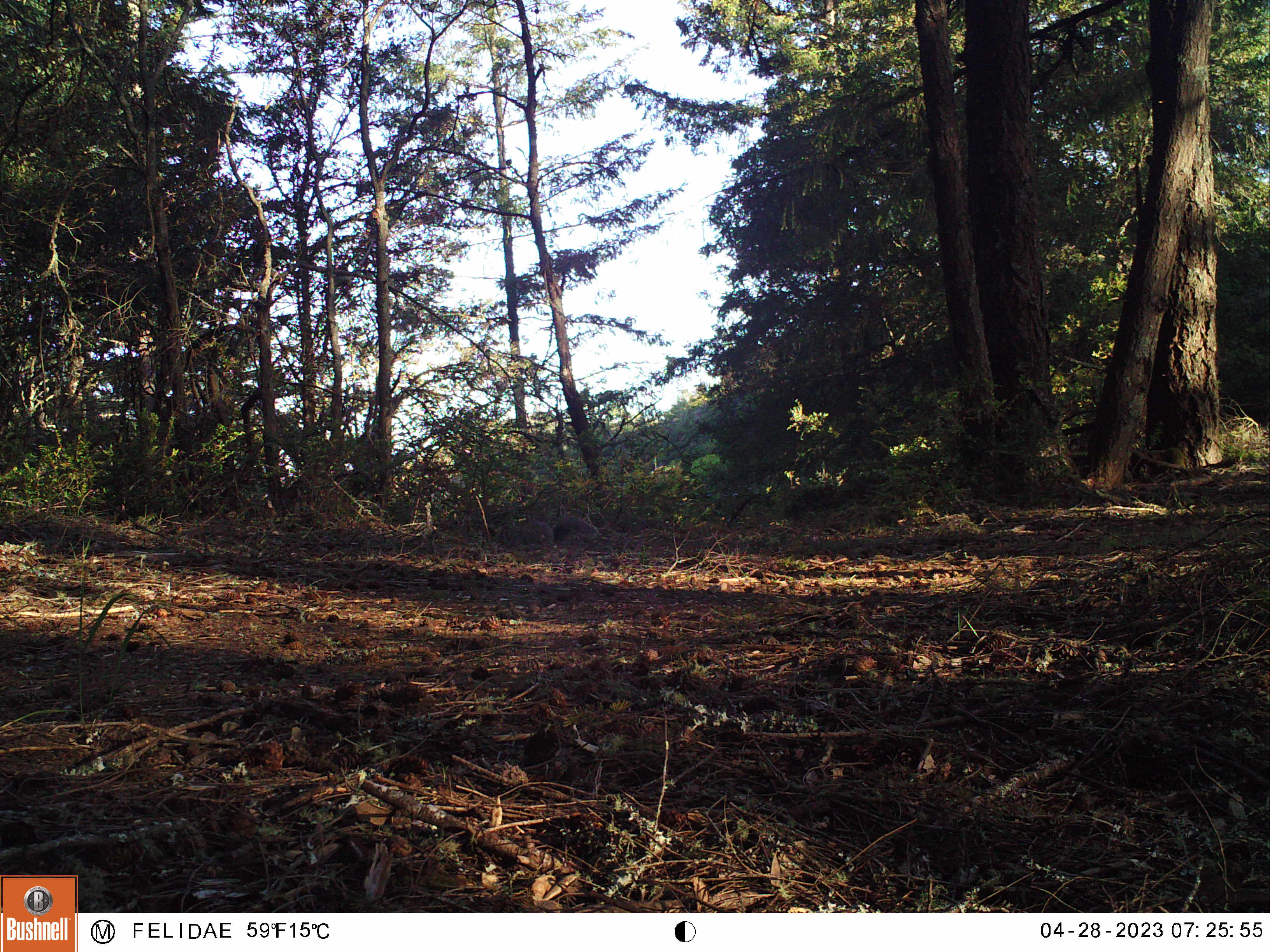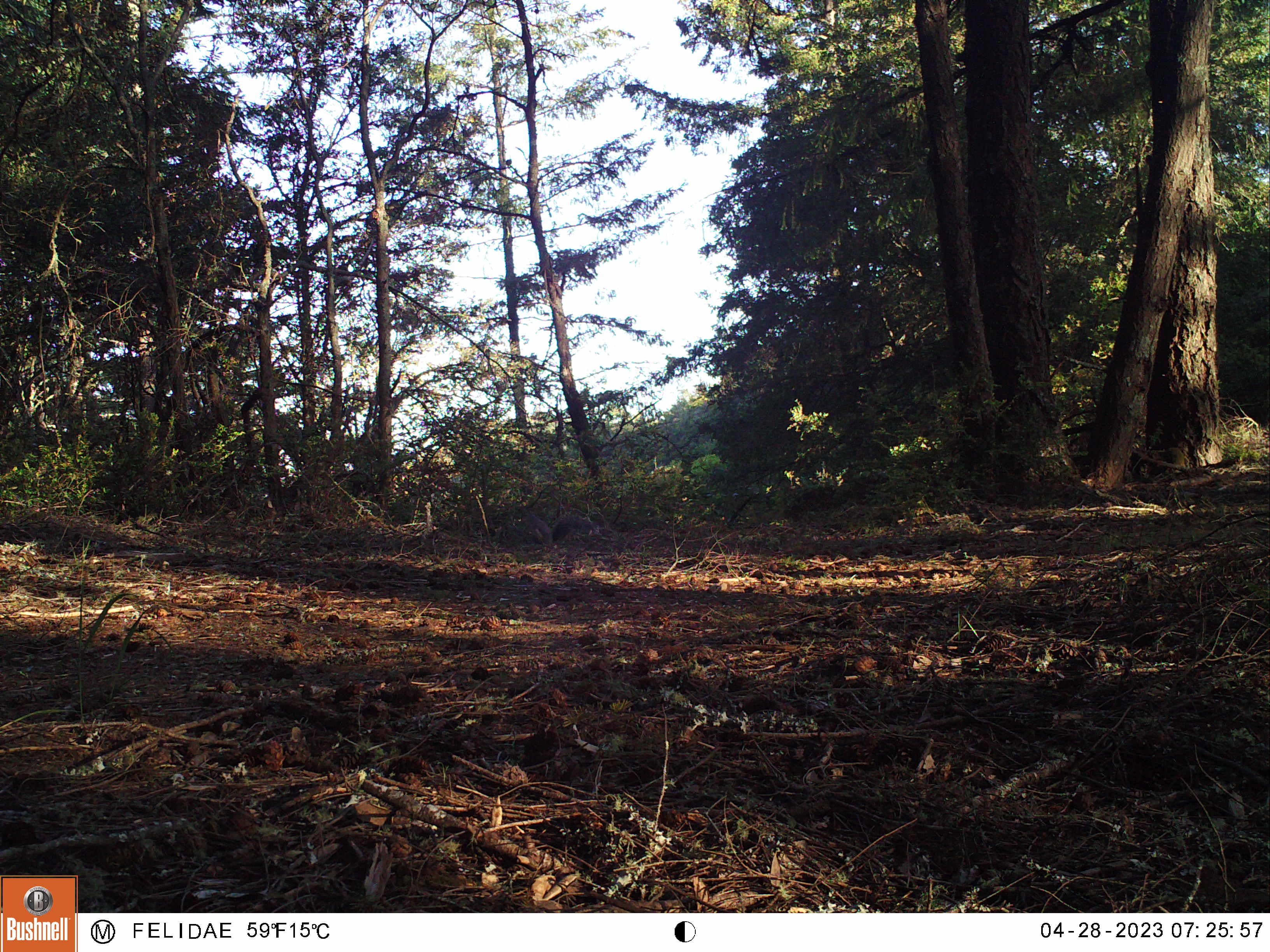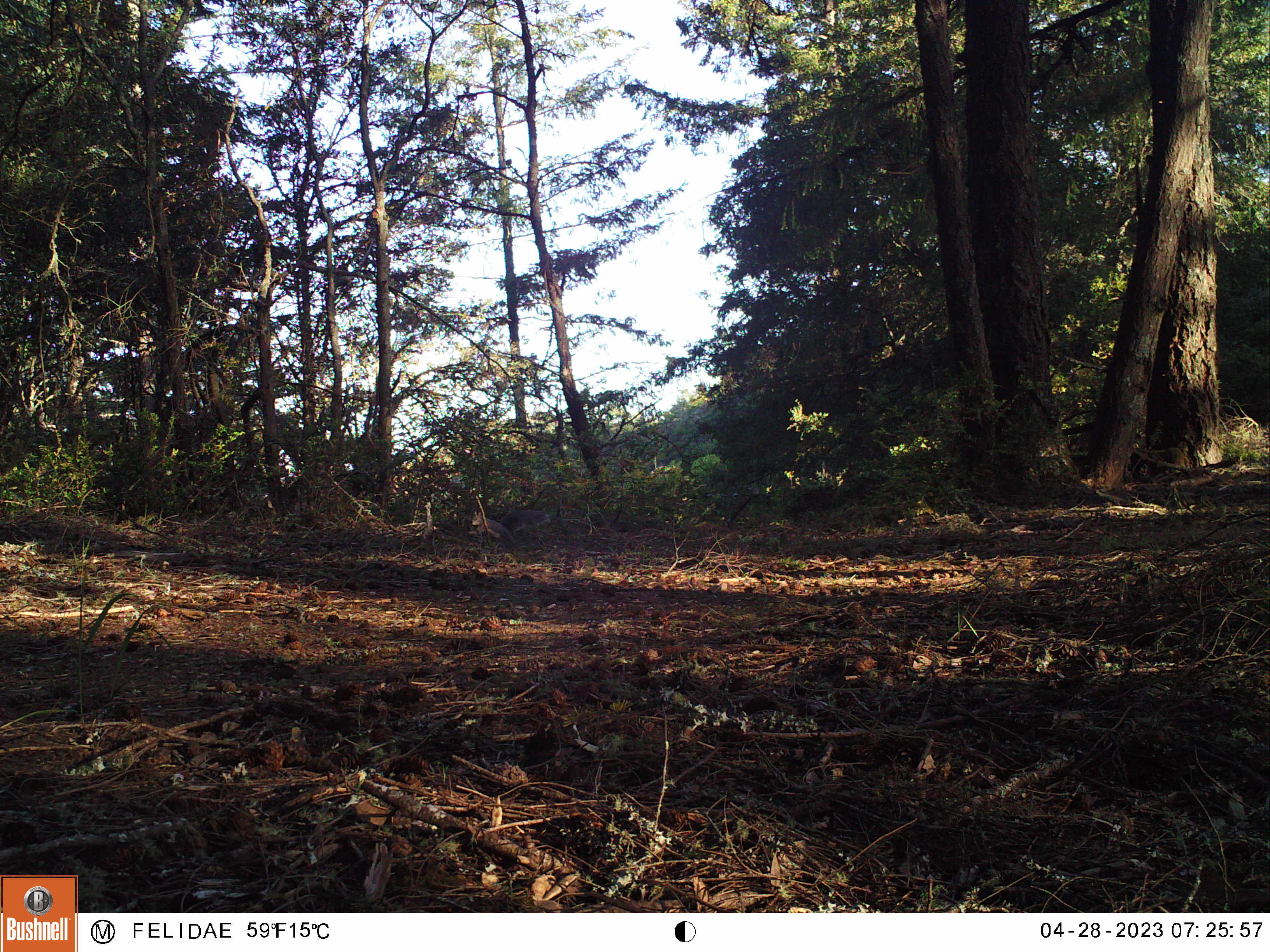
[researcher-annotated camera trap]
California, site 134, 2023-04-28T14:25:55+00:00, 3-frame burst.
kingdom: Animalia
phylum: Chordata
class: Mammalia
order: Rodentia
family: Sciuridae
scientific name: Sciuridae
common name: squirrel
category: unknown squirrel